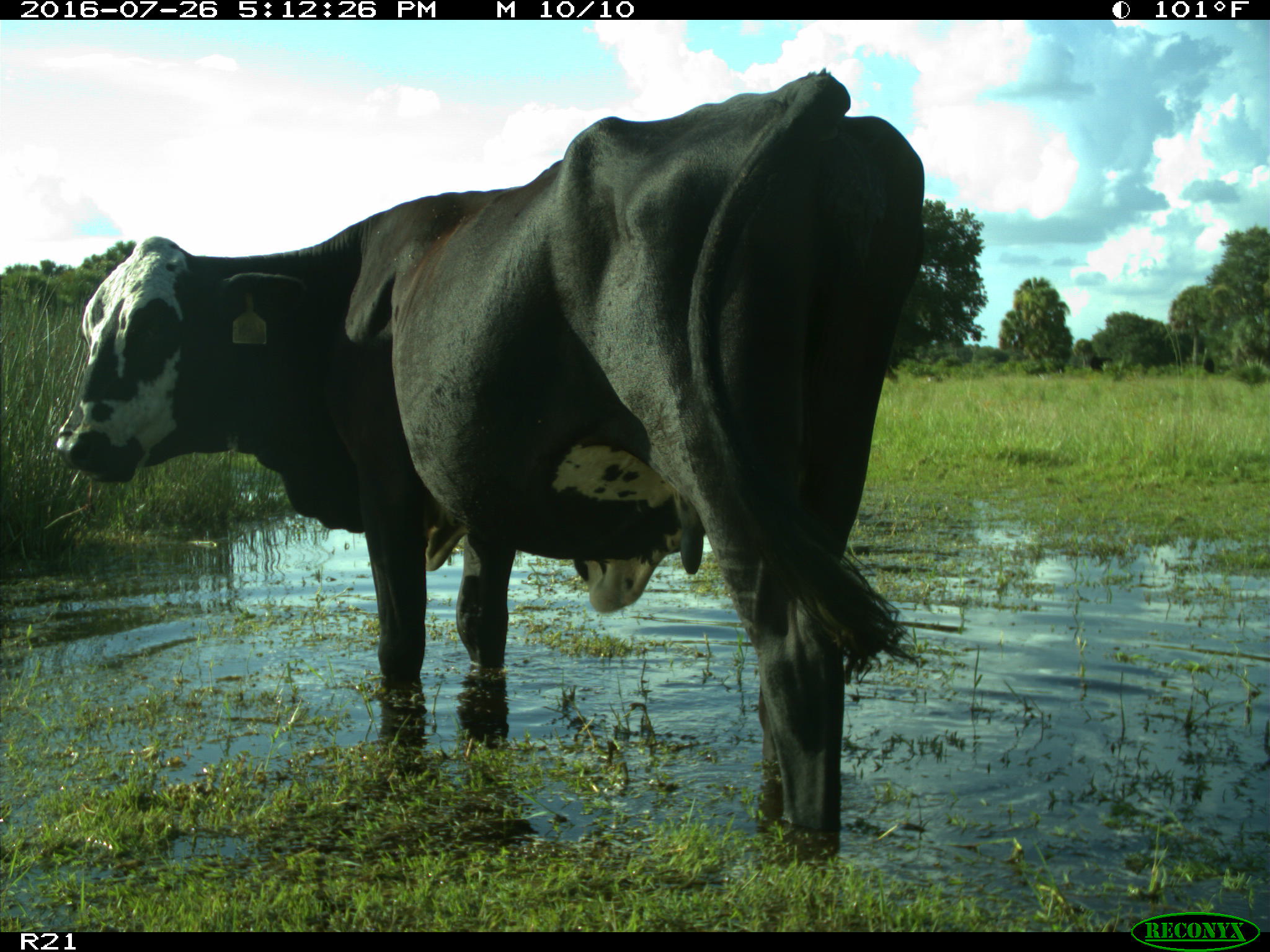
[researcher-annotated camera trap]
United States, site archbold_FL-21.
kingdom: Animalia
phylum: Chordata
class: Mammalia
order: Artiodactyla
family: Bovidae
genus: Bos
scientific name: Bos taurus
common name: domestic cow